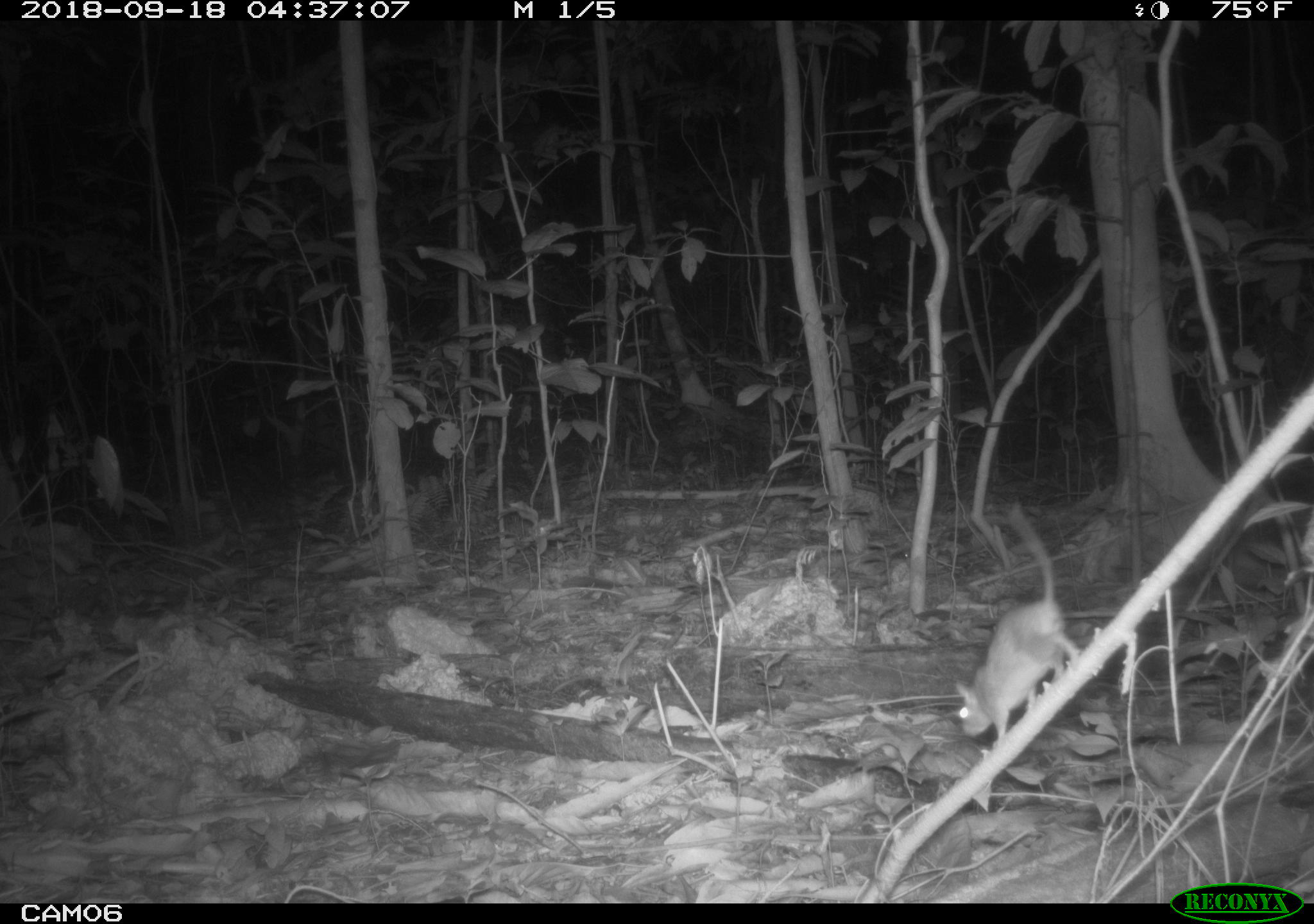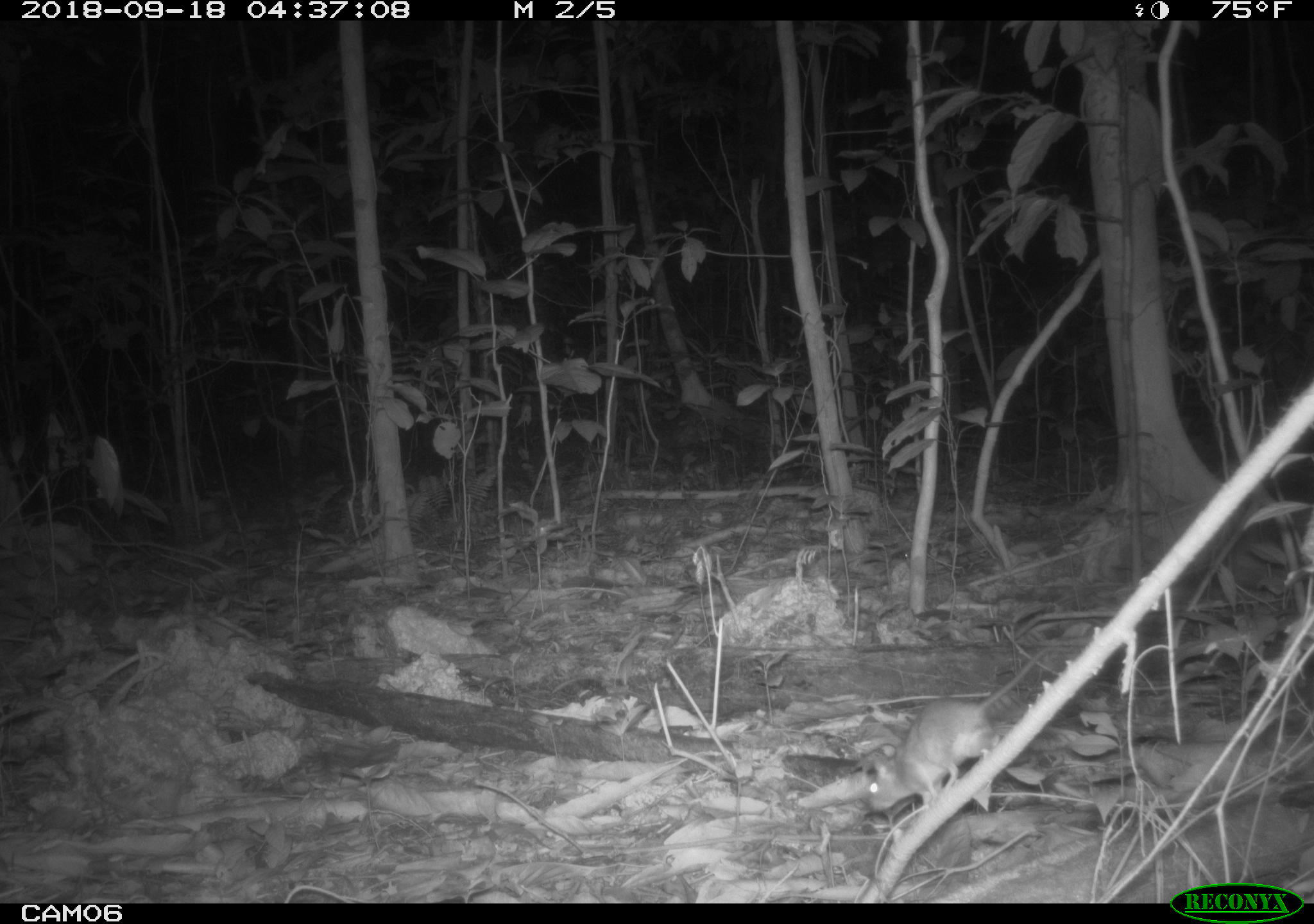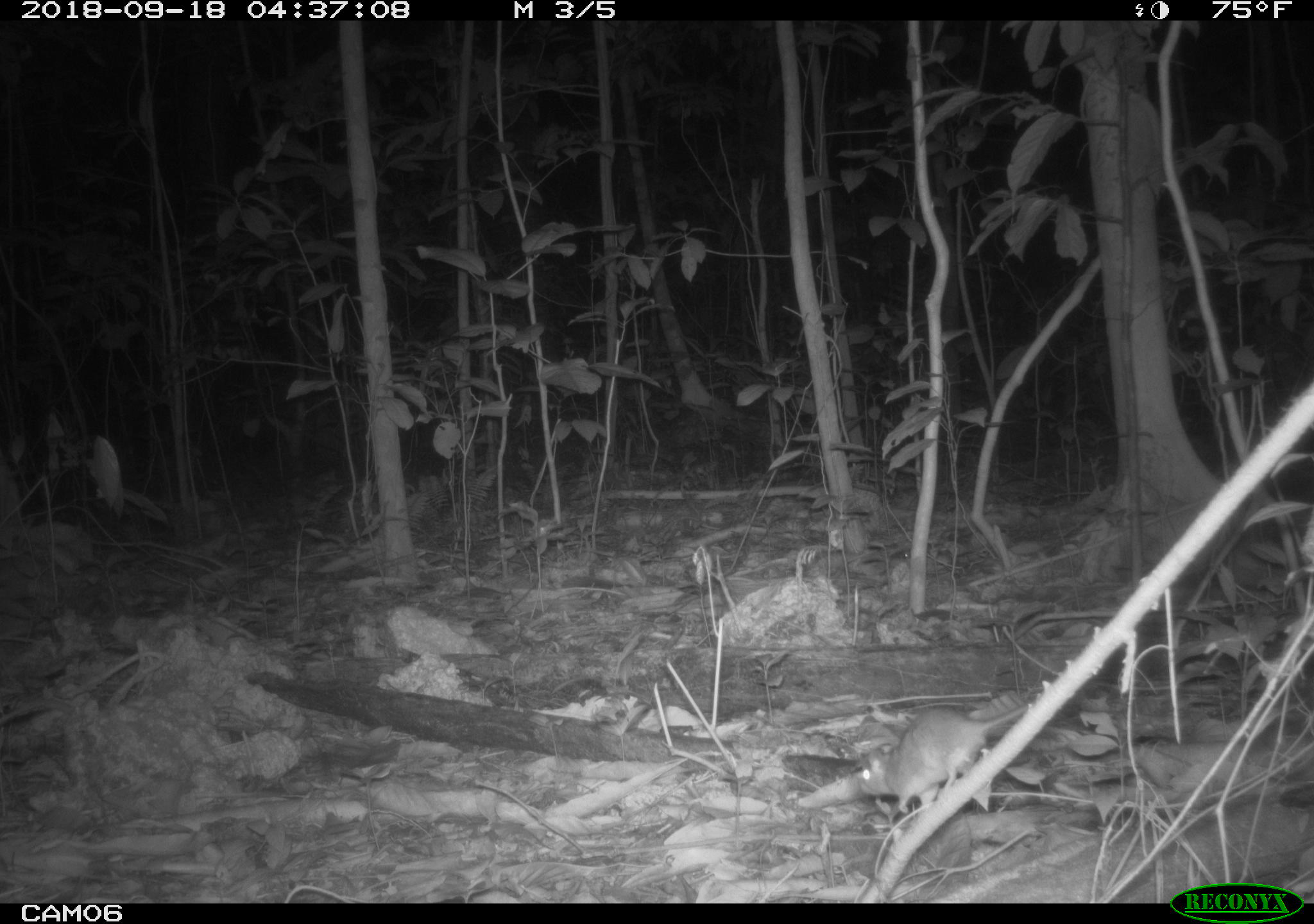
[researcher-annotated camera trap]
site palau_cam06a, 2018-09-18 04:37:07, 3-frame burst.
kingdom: Animalia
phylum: Chordata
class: Mammalia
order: Rodentia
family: Muridae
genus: Rattus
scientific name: Rattus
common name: rat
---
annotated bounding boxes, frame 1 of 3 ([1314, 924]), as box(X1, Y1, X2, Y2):
rat: box(951, 488, 1093, 750)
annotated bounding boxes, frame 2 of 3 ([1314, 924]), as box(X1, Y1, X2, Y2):
rat: box(856, 638, 1069, 826)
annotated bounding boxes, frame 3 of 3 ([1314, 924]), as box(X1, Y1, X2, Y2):
rat: box(852, 689, 1035, 817)